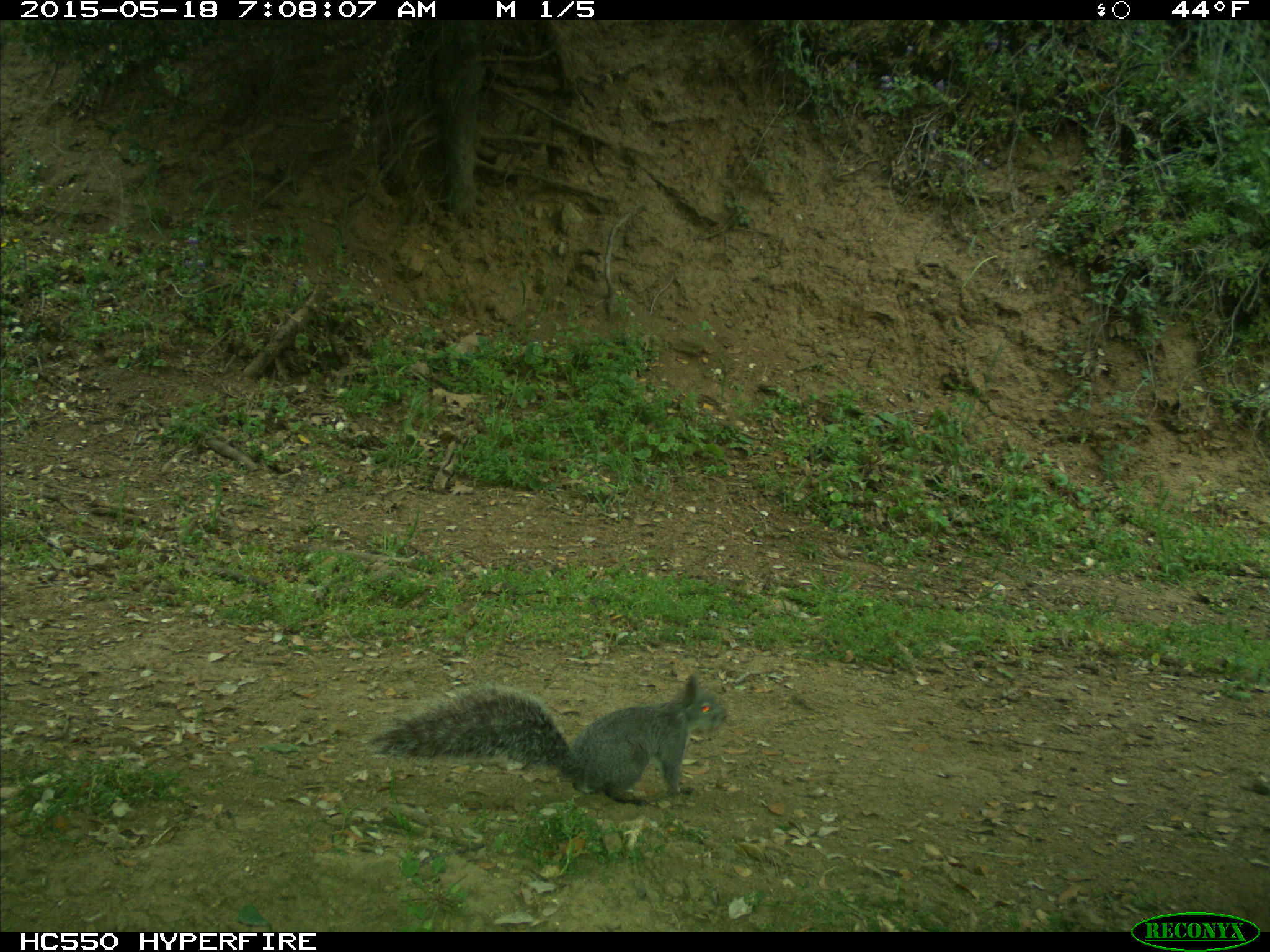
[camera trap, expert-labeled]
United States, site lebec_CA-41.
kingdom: Animalia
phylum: Chordata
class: Mammalia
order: Rodentia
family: Sciuridae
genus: Sciurus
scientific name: Sciurus carolinensis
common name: eastern gray squirrel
Sciurus carolinensis (eastern gray squirrel).